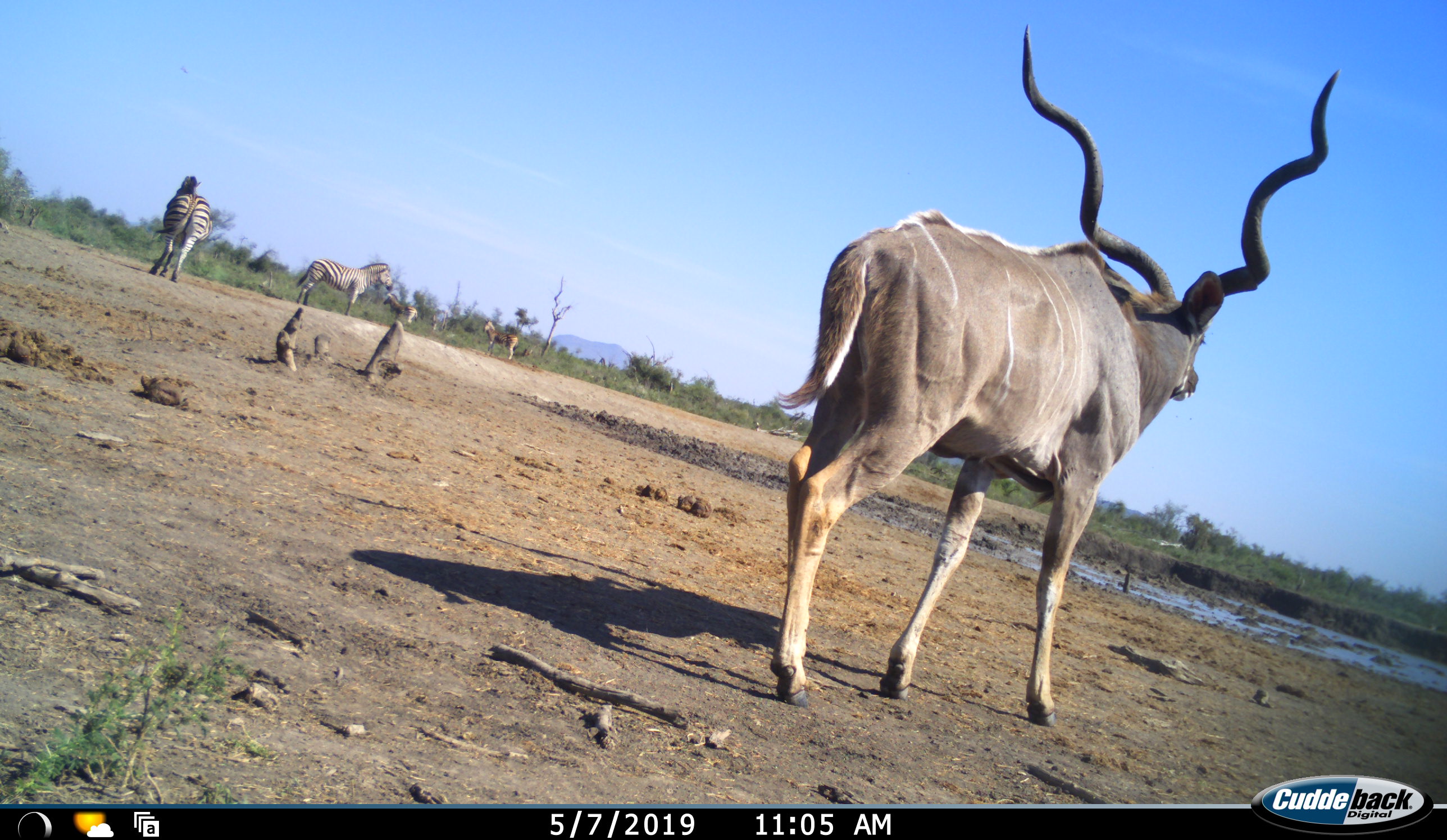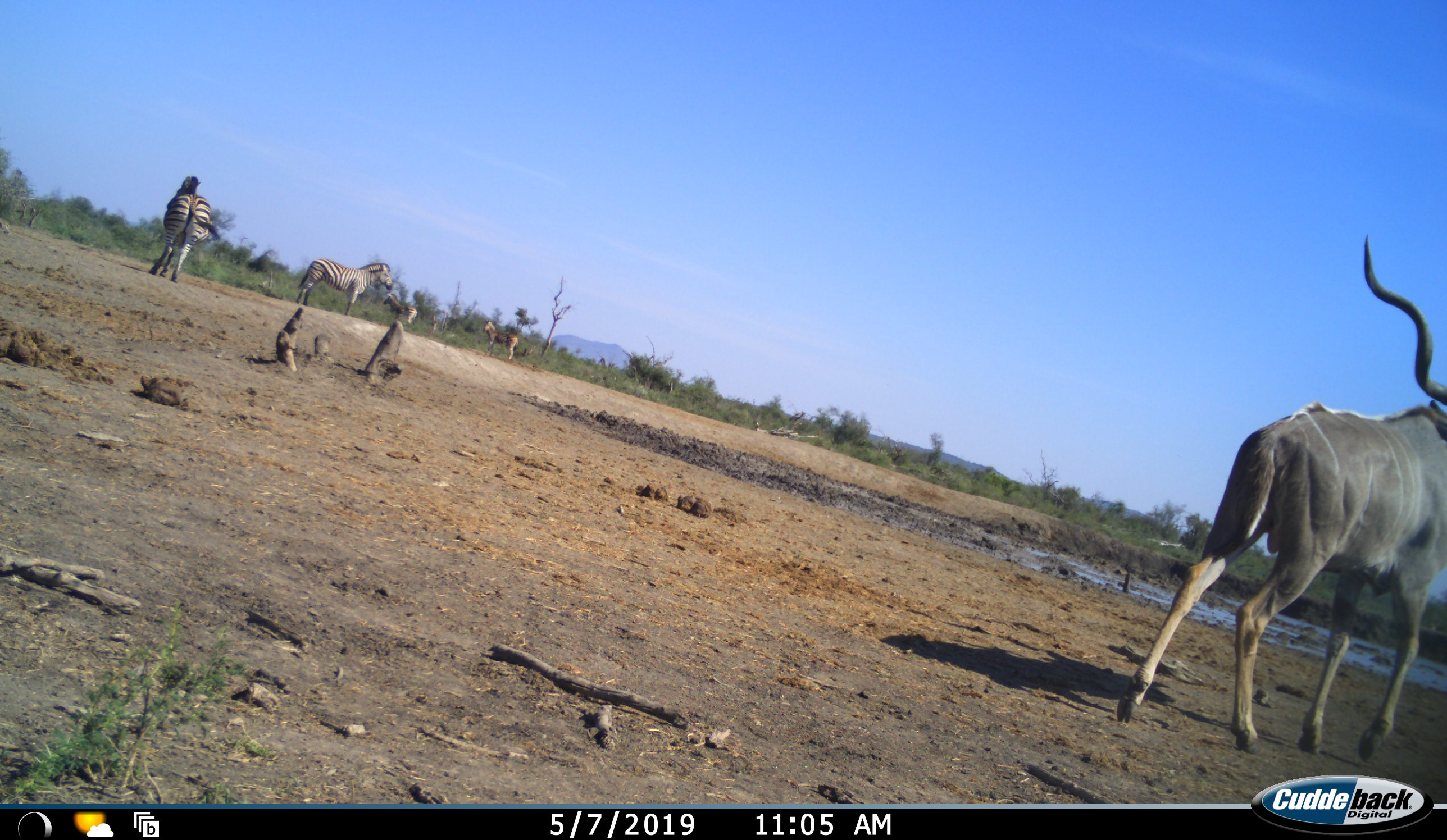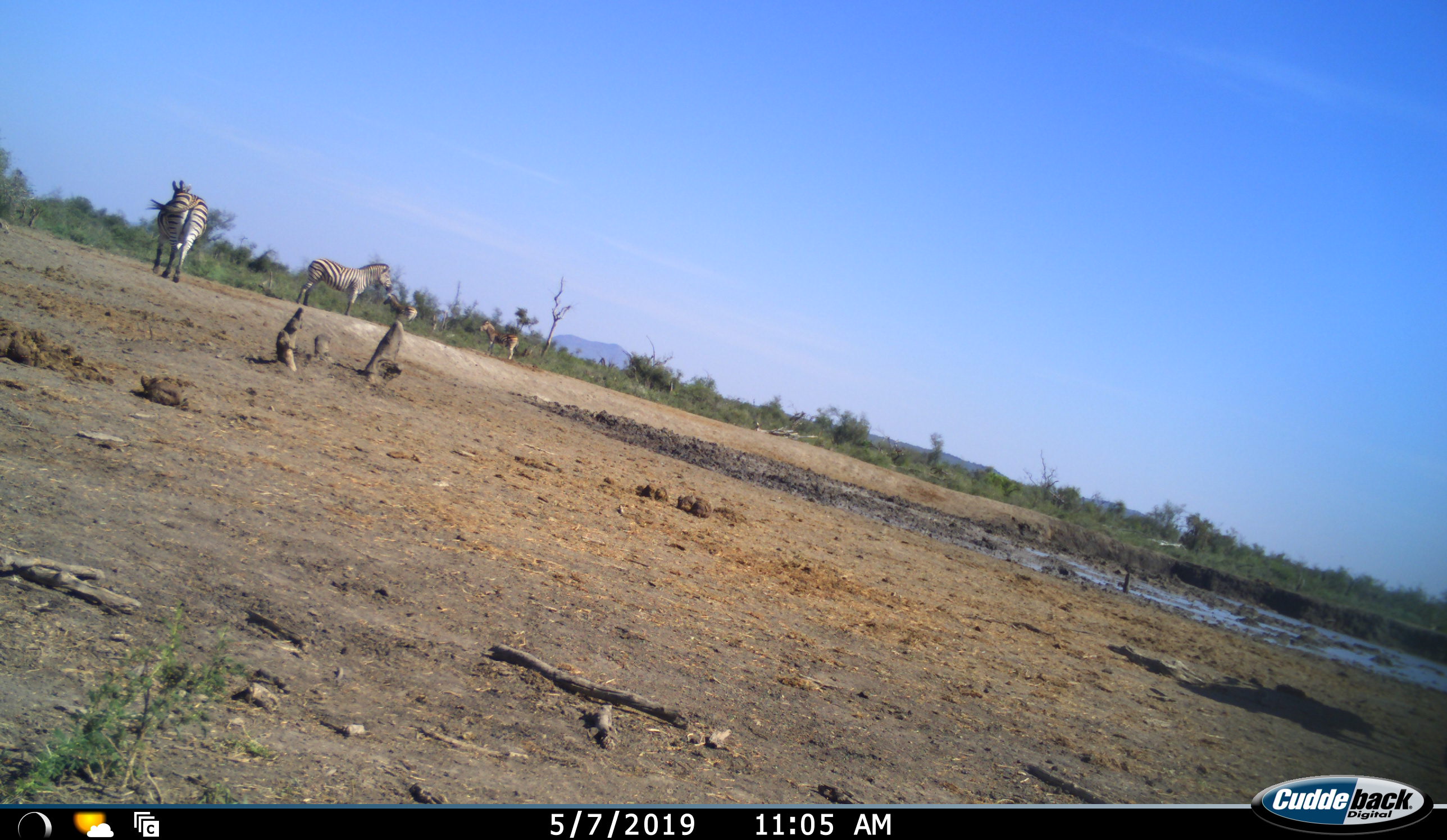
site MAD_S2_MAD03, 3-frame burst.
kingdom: Animalia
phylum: Chordata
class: Mammalia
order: Artiodactyla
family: Bovidae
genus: Tragelaphus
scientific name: Tragelaphus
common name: kudu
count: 1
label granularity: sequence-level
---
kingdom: Animalia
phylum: Chordata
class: Mammalia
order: Perissodactyla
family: Equidae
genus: Equus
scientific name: Equus quagga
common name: plains zebra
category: zebraplains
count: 4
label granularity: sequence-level